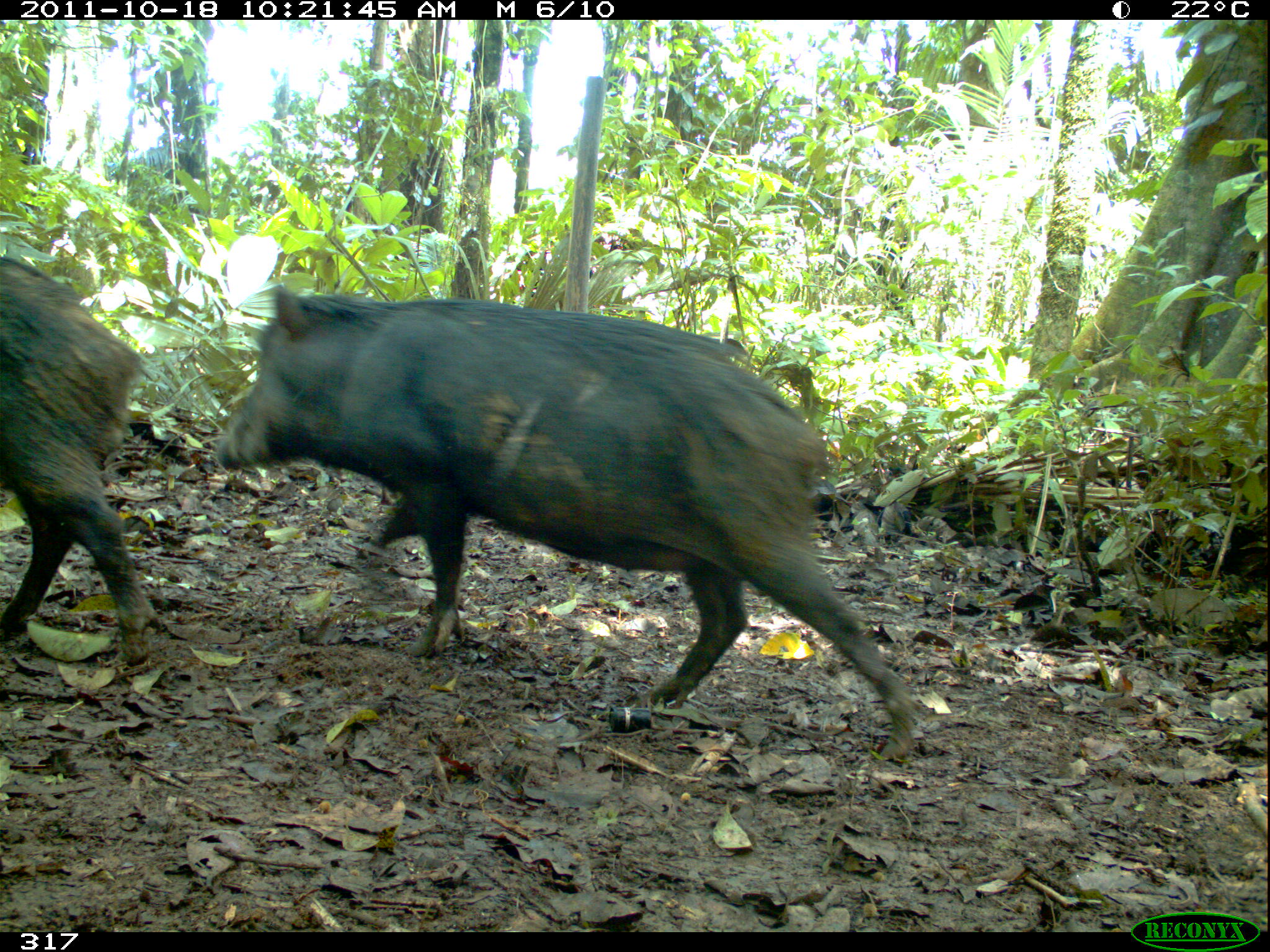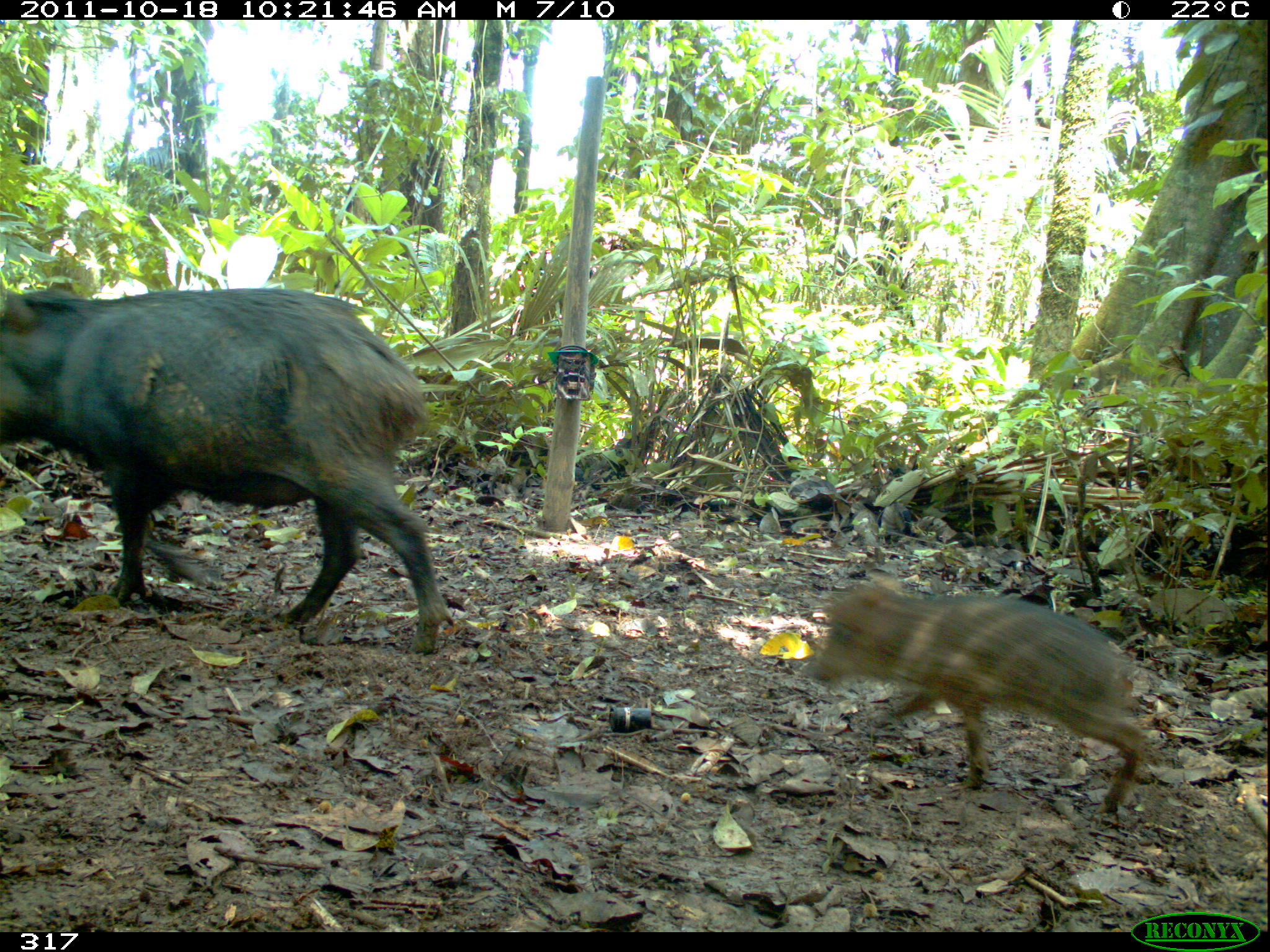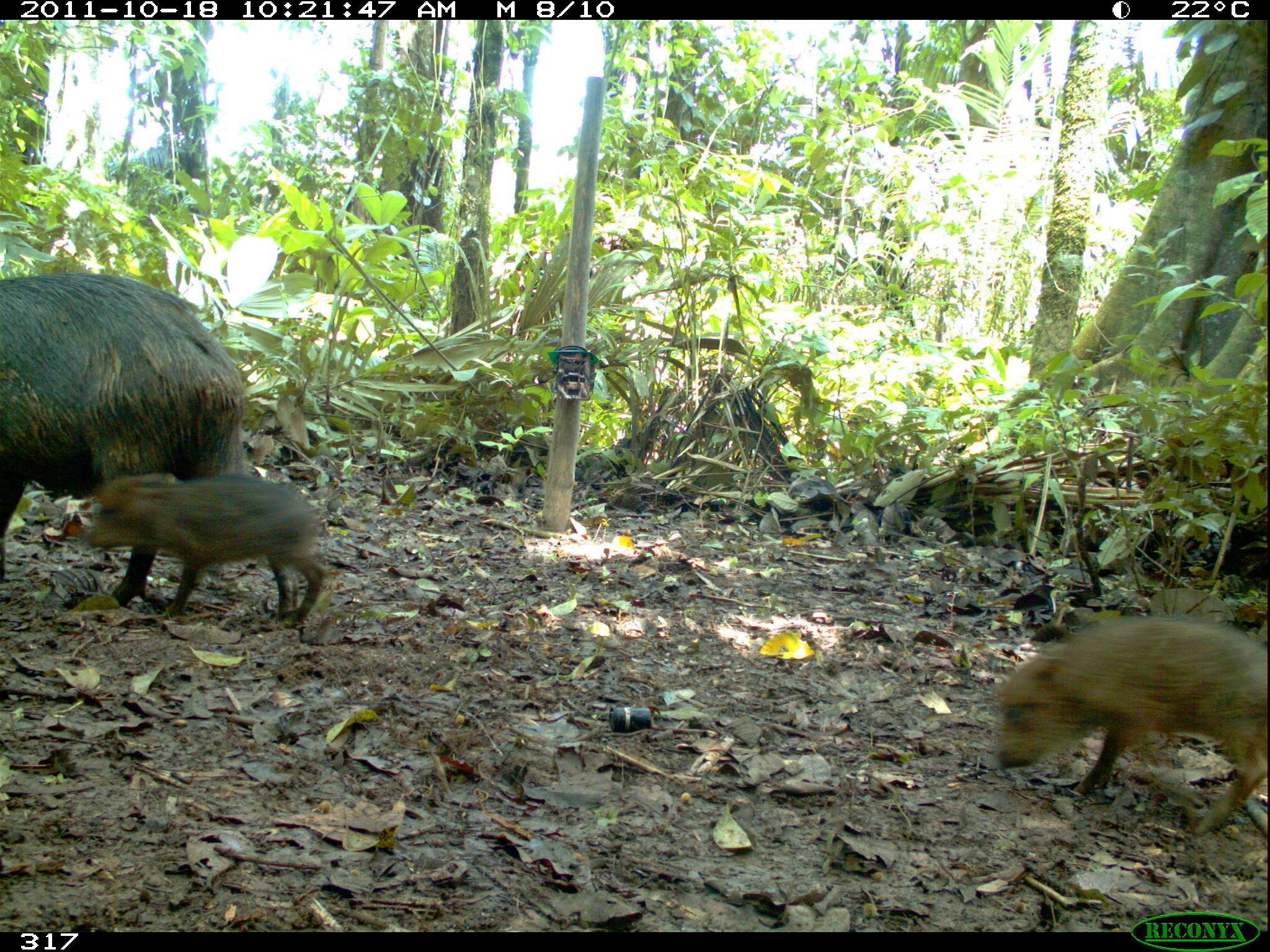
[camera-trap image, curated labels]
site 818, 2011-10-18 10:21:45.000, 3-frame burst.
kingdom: Animalia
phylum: Chordata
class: Mammalia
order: Artiodactyla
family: Tayassuidae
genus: Tayassu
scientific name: Tayassu pecari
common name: white-lipped peccary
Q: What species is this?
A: Tayassu pecari (white-lipped peccary).